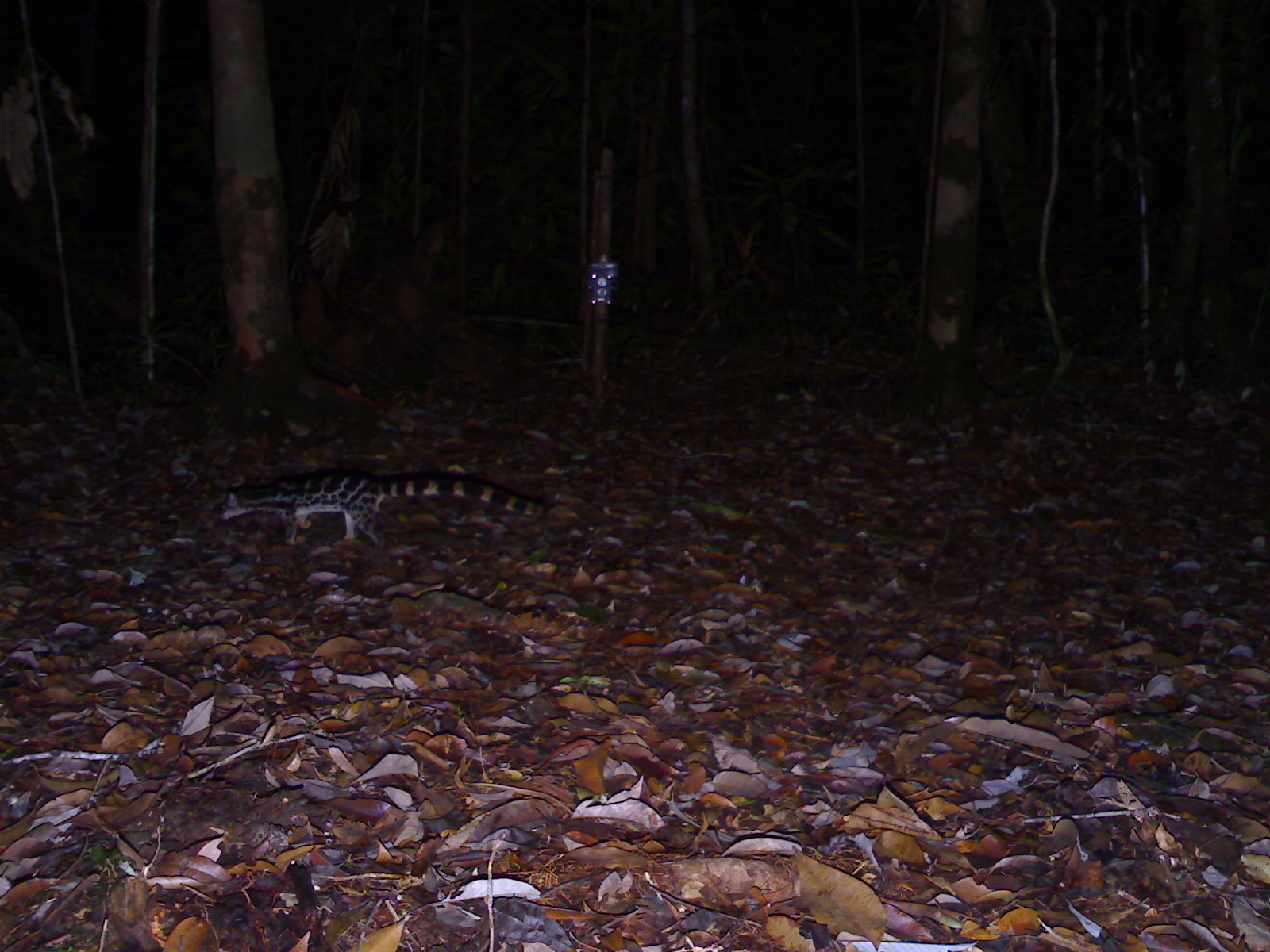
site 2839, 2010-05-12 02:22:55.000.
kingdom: Animalia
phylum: Chordata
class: Mammalia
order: Carnivora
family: Prionodontidae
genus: Prionodon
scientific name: Prionodon linsang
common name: banded linsang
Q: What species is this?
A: Prionodon linsang (banded linsang).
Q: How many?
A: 1.